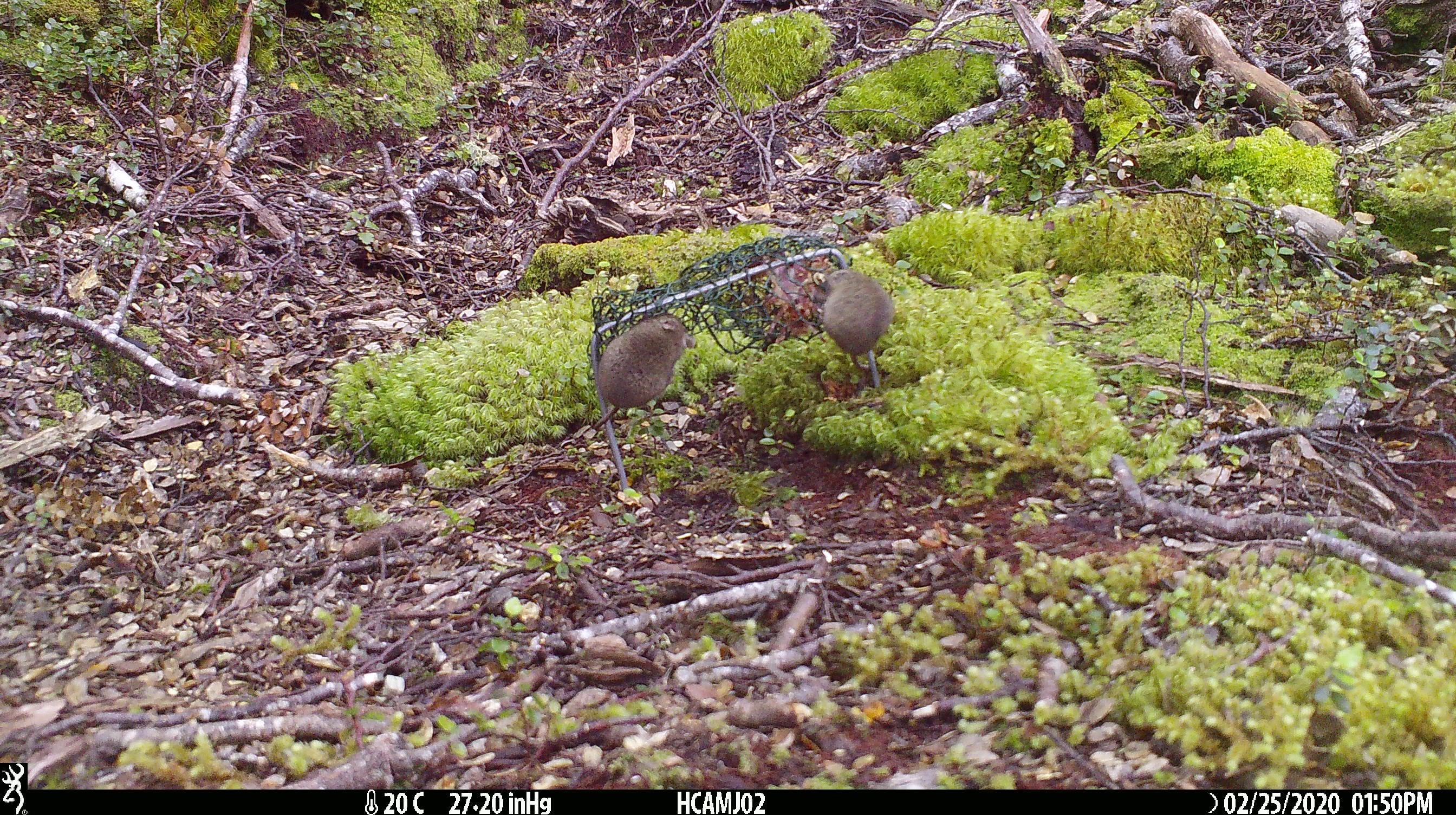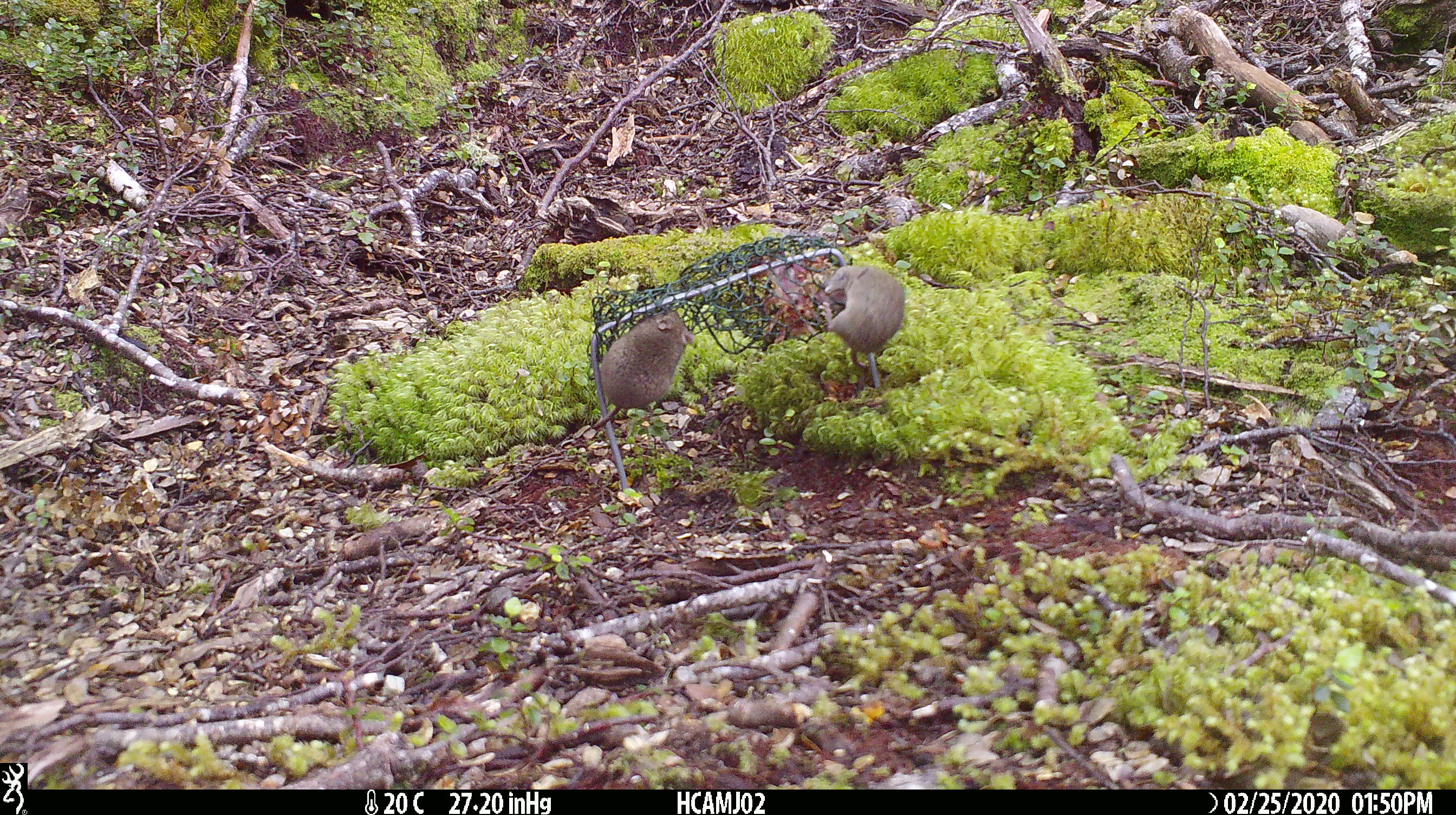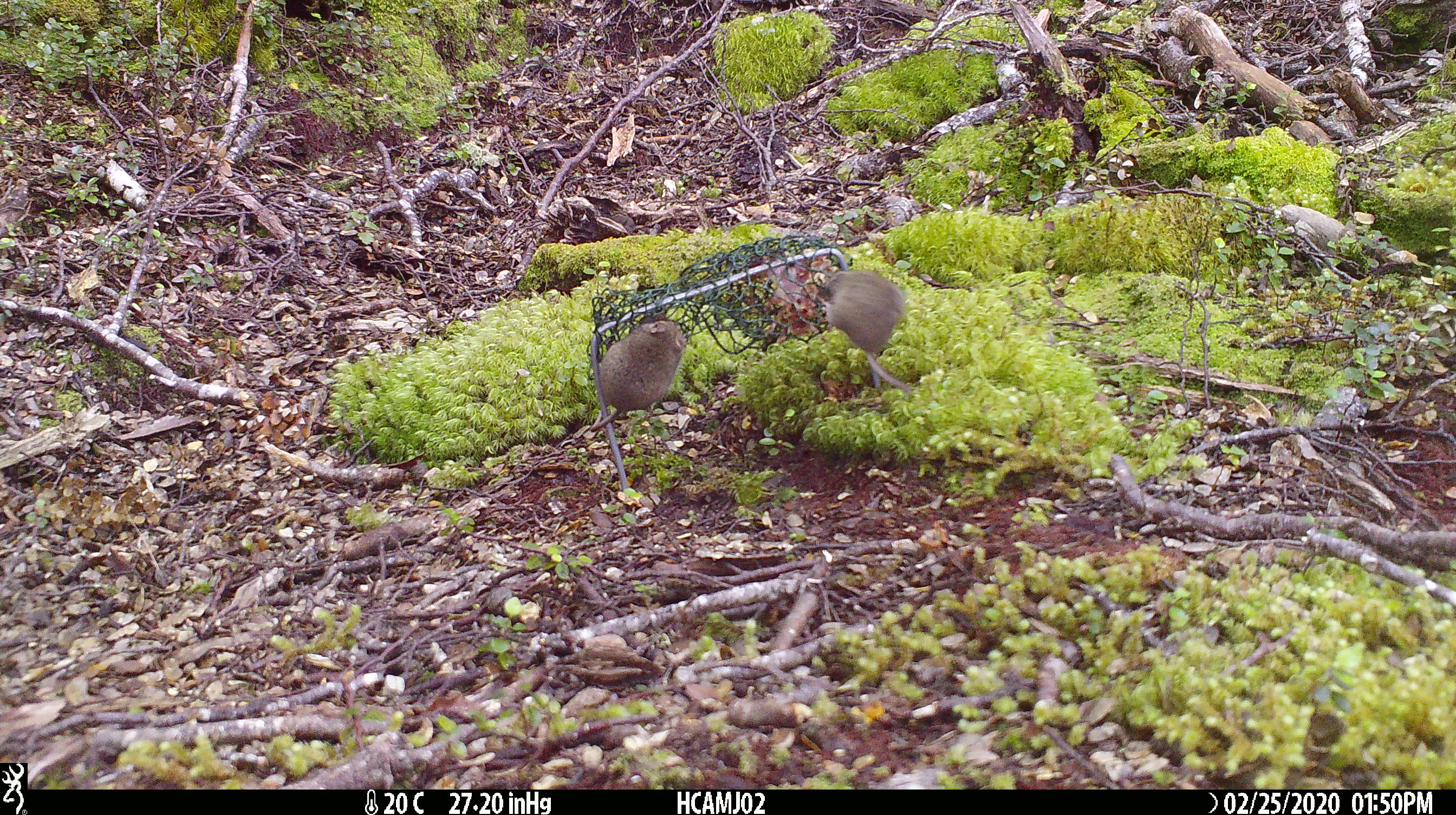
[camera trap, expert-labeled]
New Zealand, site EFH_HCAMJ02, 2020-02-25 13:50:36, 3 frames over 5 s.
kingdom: Animalia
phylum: Chordata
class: Mammalia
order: Rodentia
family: Muridae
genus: Mus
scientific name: Mus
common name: mouse